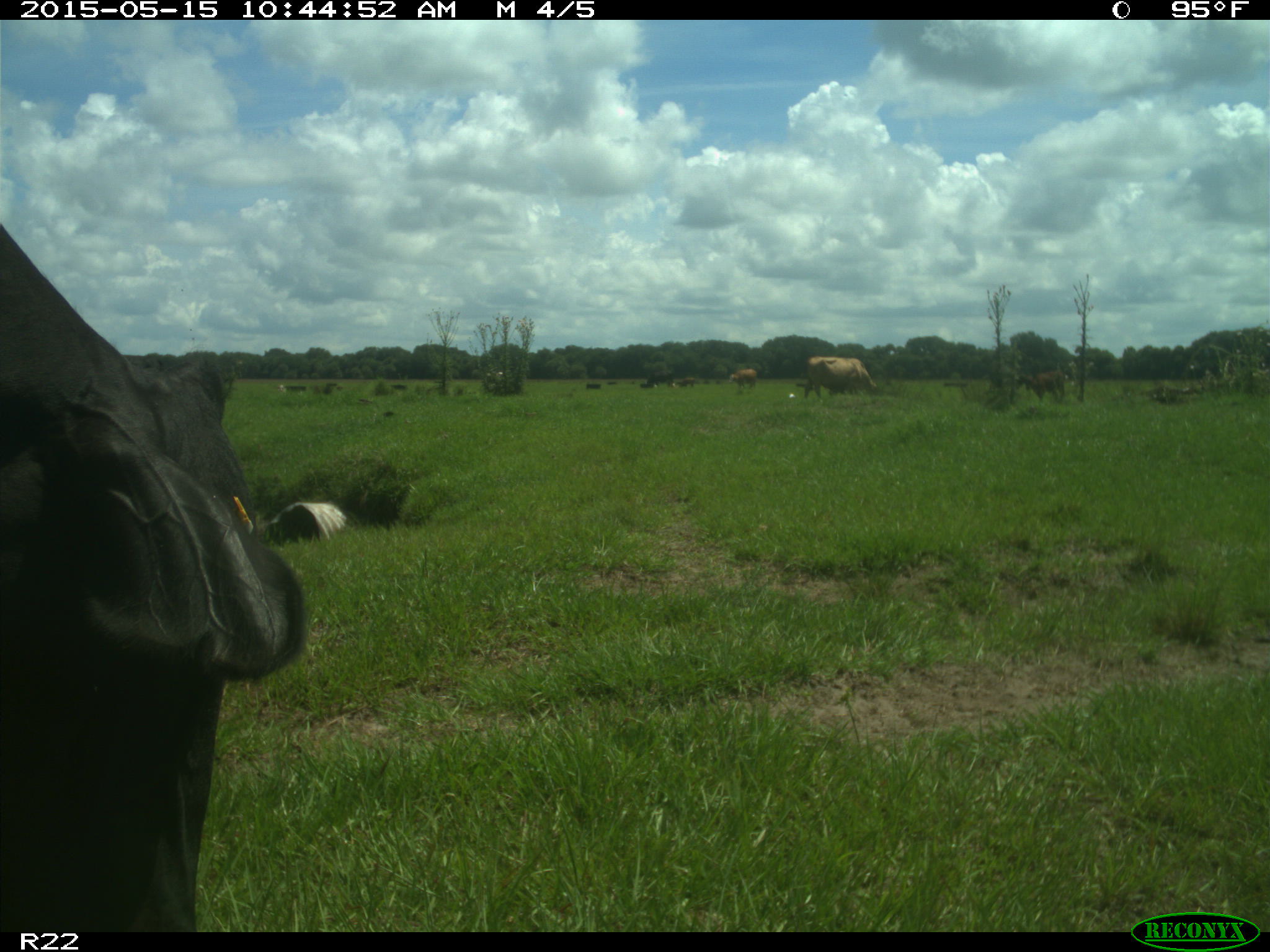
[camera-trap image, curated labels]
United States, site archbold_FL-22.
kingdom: Animalia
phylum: Chordata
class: Mammalia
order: Artiodactyla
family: Bovidae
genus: Bos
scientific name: Bos taurus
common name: domestic cow